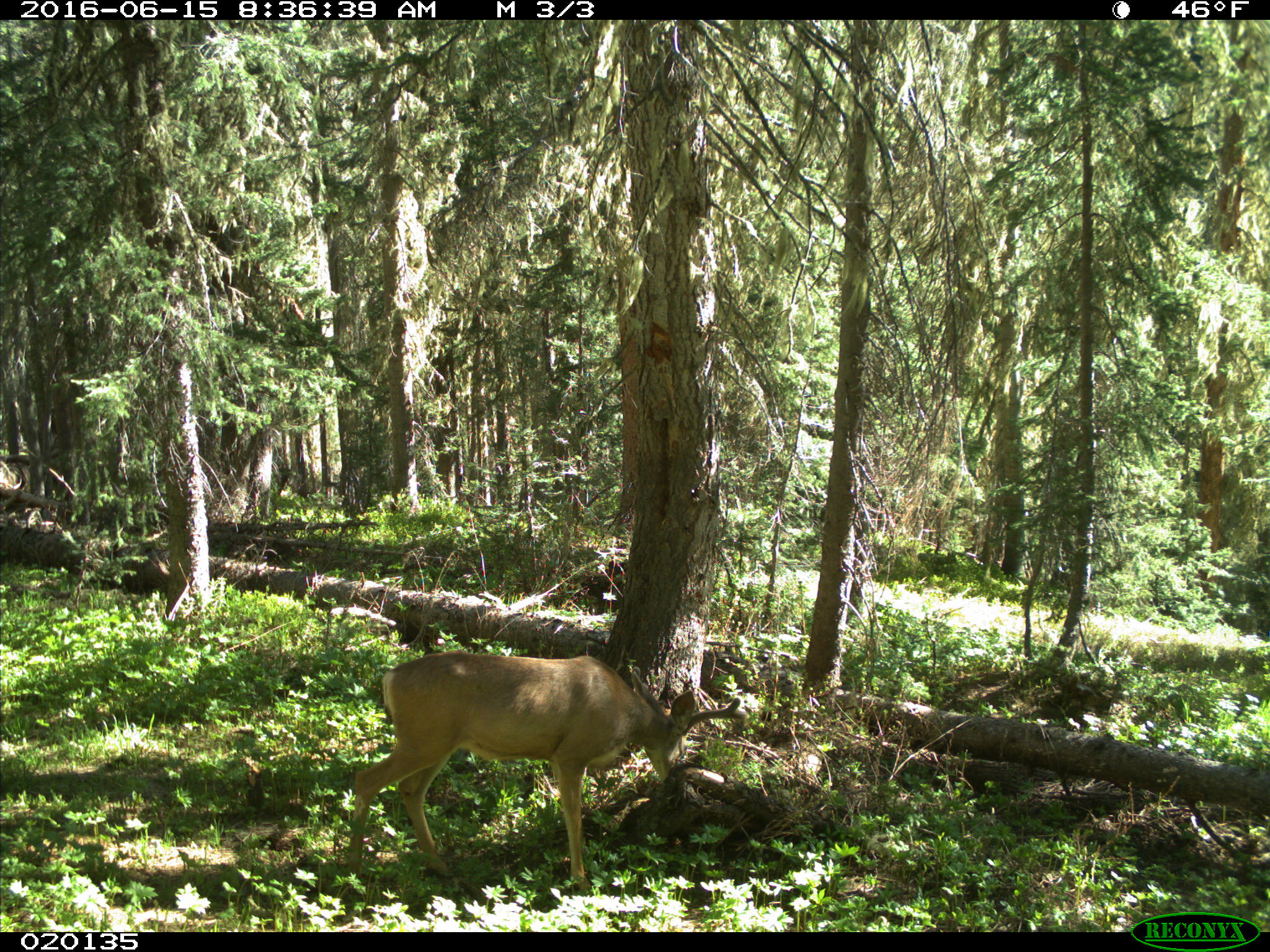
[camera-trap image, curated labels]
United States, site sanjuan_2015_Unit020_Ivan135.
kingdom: Animalia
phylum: Chordata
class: Mammalia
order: Artiodactyla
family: Cervidae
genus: Odocoileus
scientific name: Odocoileus hemionus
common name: mule deer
Odocoileus hemionus (mule deer).